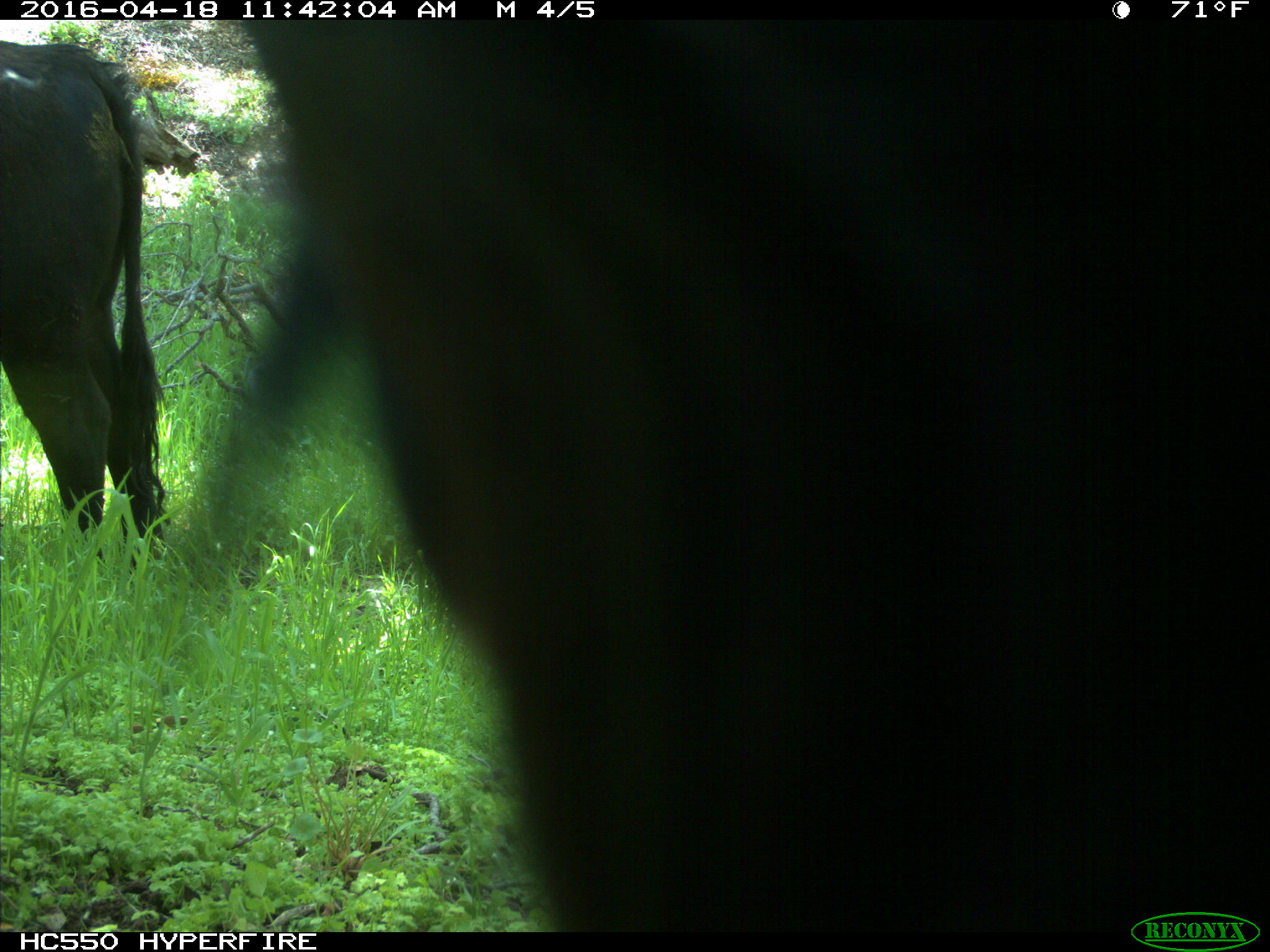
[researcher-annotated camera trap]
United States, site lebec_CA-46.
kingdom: Animalia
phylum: Chordata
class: Mammalia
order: Artiodactyla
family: Bovidae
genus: Bos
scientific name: Bos taurus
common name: domestic cow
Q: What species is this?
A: Bos taurus (domestic cow).